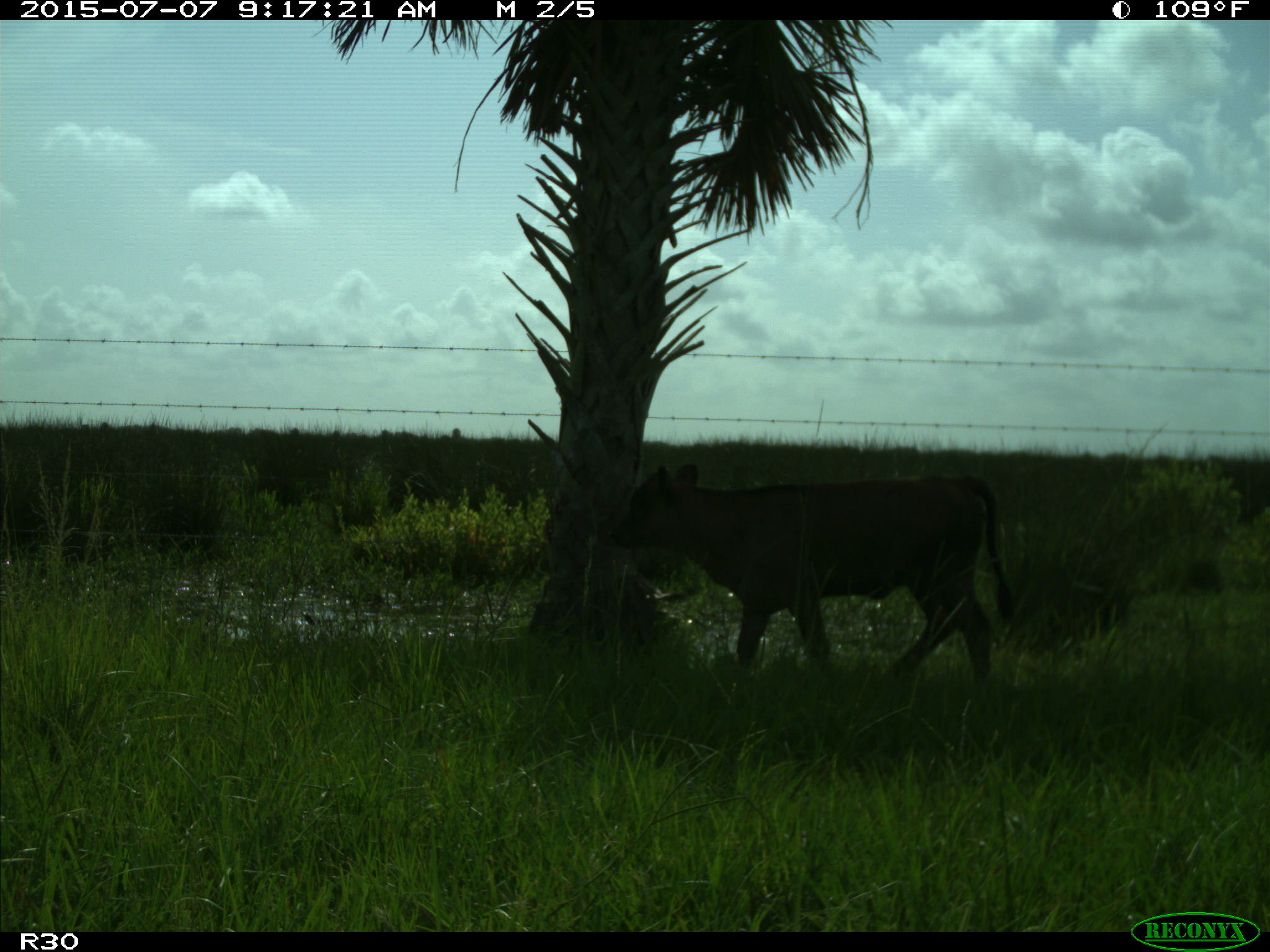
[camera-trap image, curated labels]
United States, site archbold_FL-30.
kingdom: Animalia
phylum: Chordata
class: Mammalia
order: Artiodactyla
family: Bovidae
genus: Bos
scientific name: Bos taurus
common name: domestic cow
Bos taurus (domestic cow).